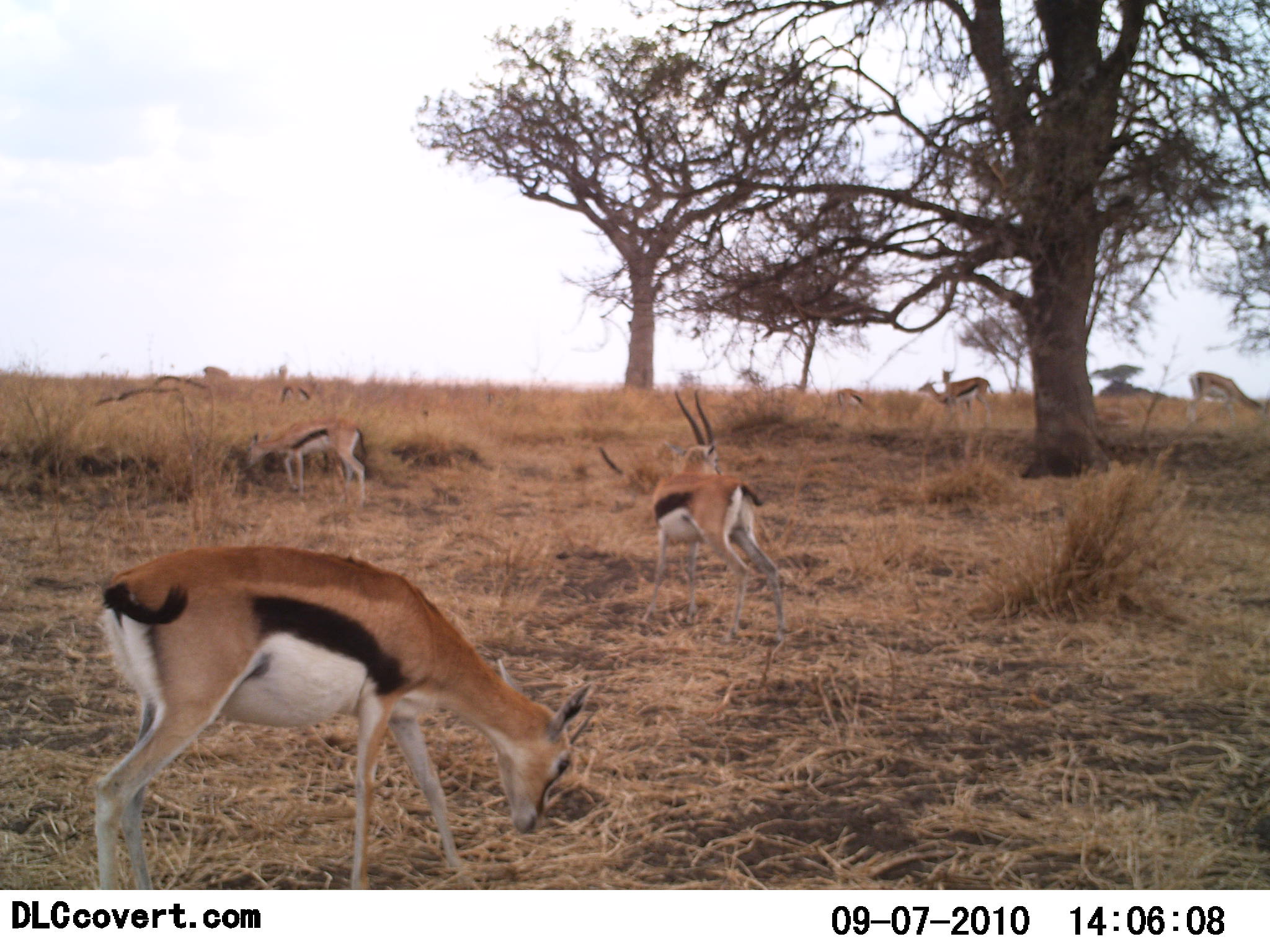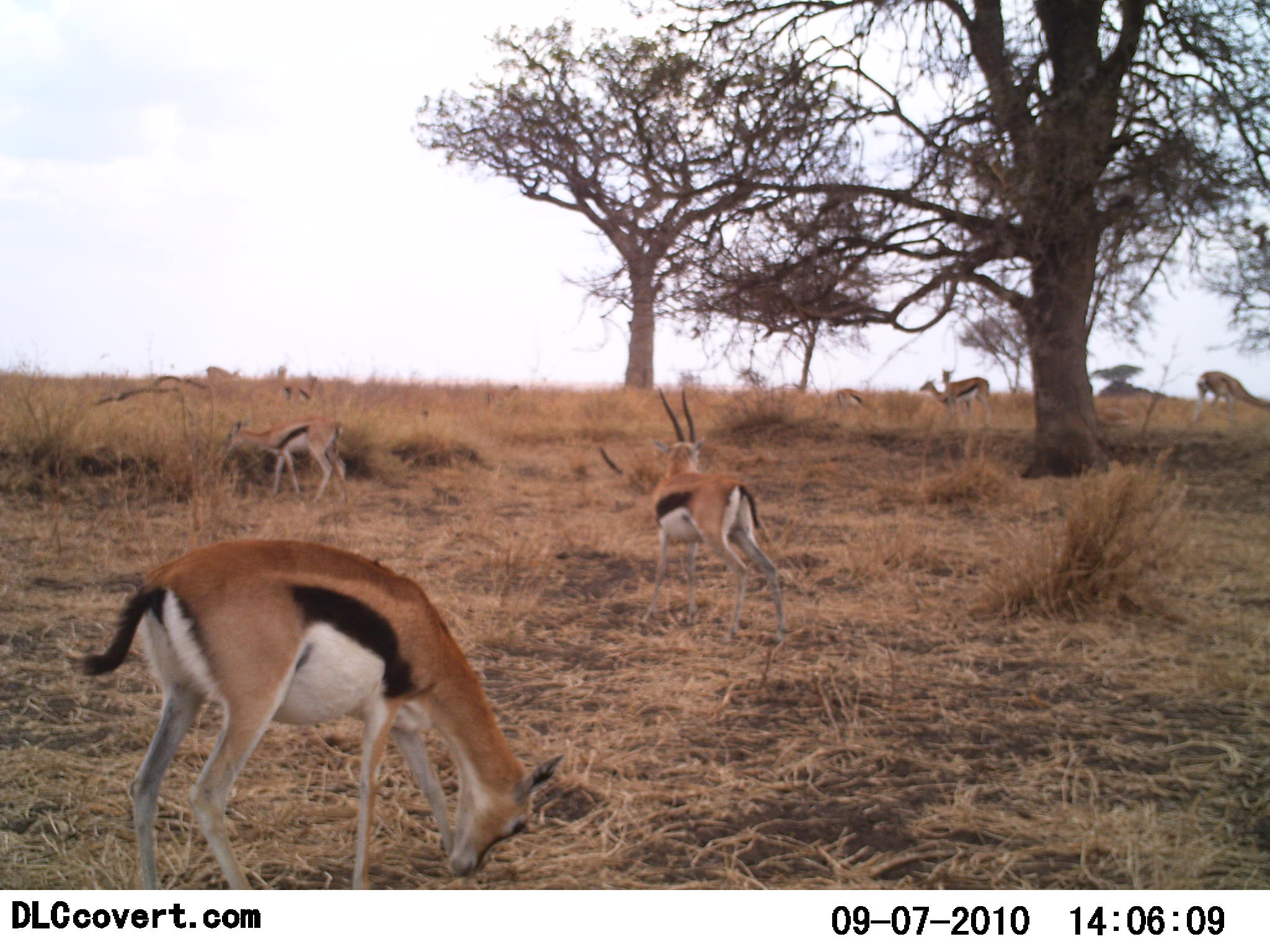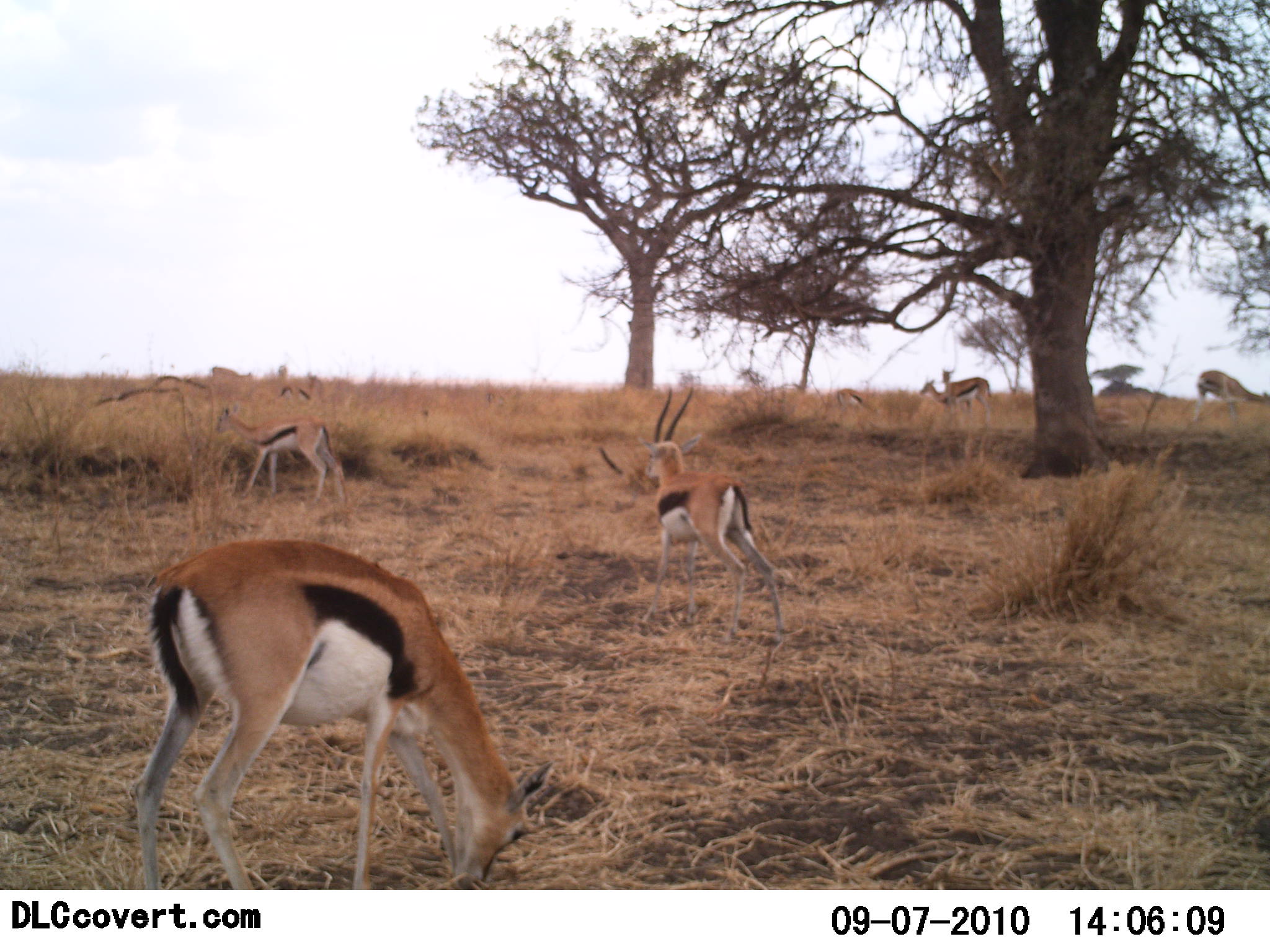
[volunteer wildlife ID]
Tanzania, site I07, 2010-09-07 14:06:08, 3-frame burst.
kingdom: Animalia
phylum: Chordata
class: Mammalia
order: Artiodactyla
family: Bovidae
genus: Eudorcas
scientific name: Eudorcas thomsonii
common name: thomson's gazelle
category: gazellethomsons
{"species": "gazellethomsons (thomson's gazelle) (Eudorcas thomsonii)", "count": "8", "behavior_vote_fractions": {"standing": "64%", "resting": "0%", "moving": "45%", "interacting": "9%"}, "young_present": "0%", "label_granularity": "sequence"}